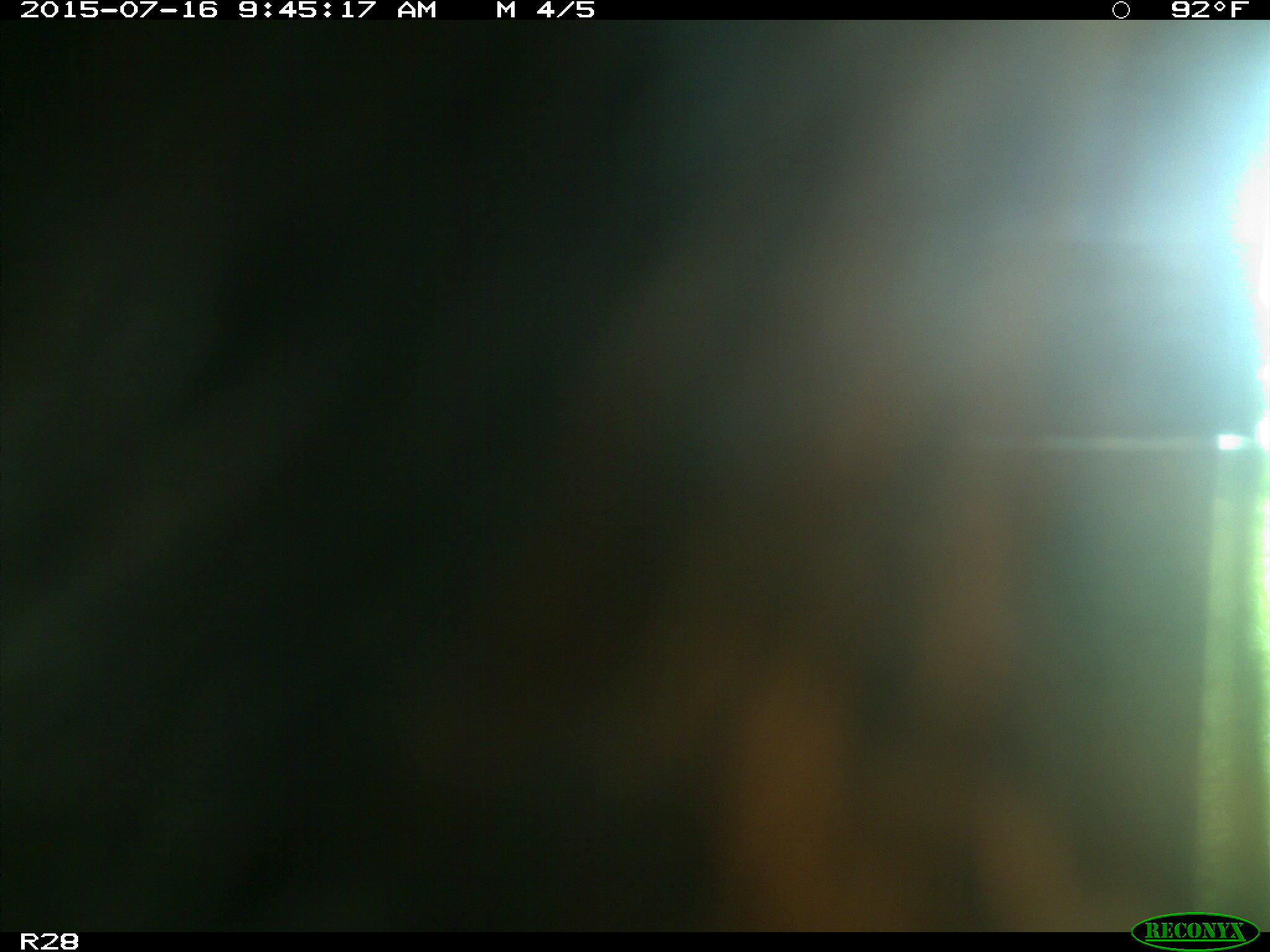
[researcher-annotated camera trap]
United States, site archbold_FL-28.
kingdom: Animalia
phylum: Chordata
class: Mammalia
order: Artiodactyla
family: Bovidae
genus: Bos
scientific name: Bos taurus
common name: domestic cow